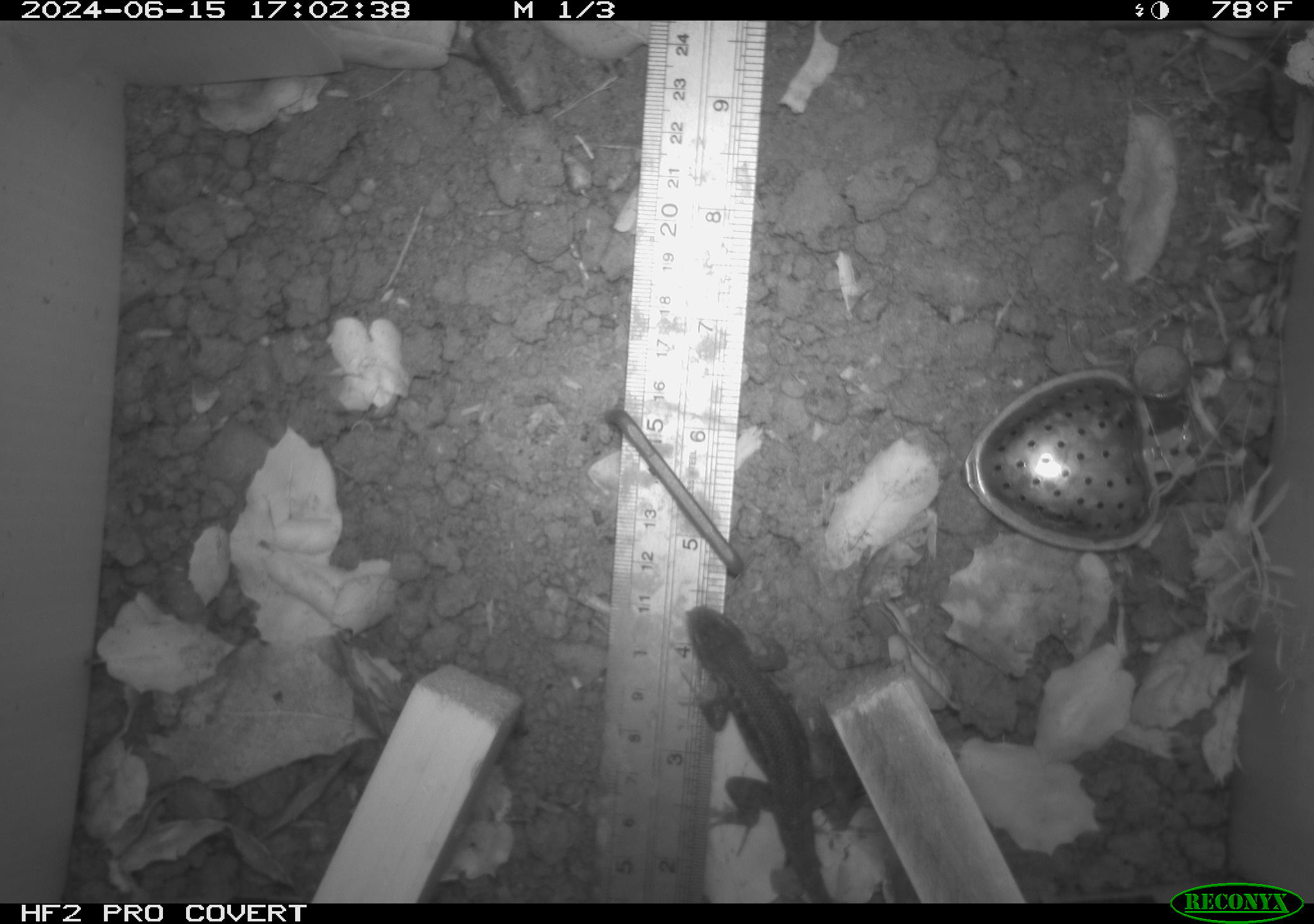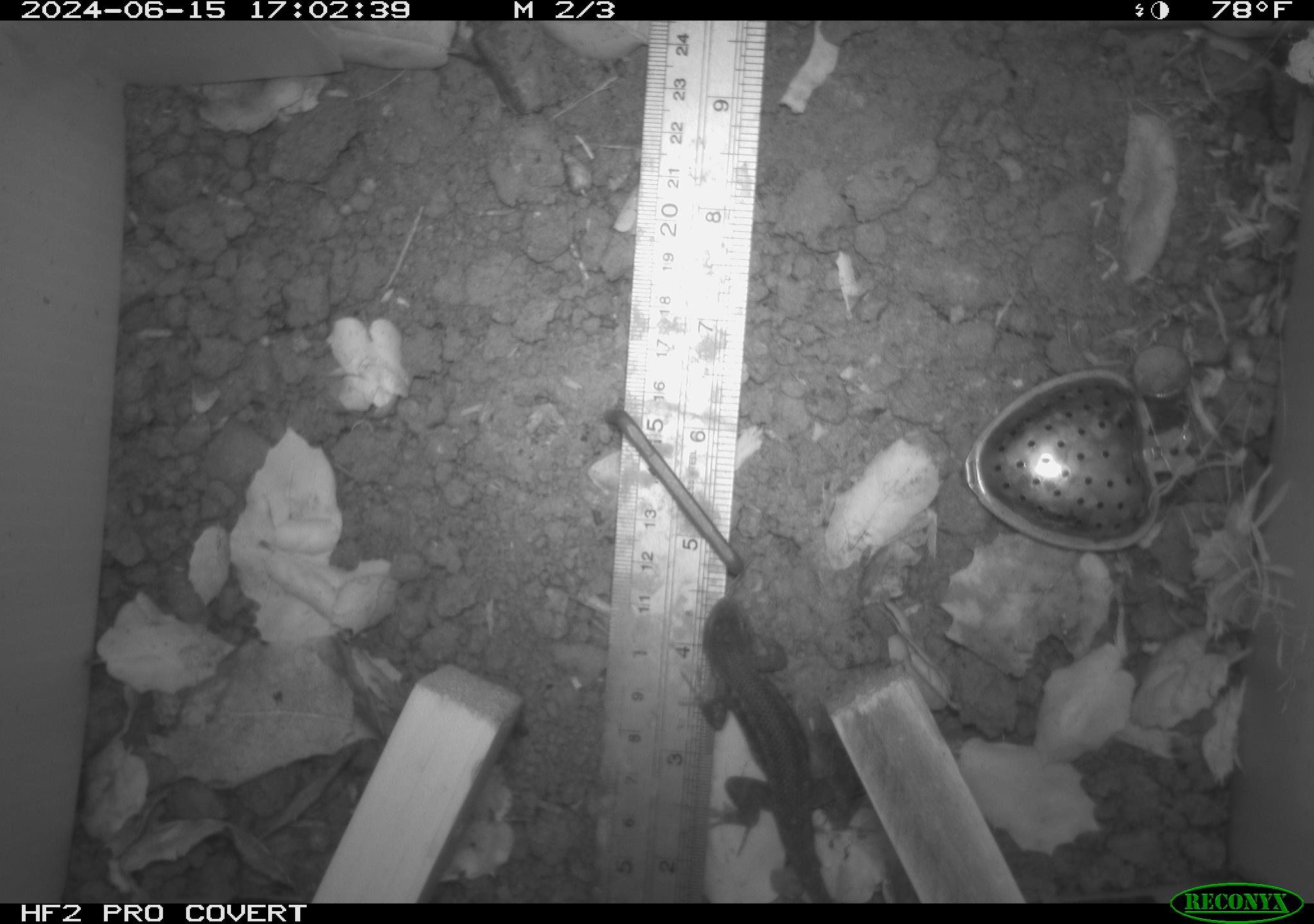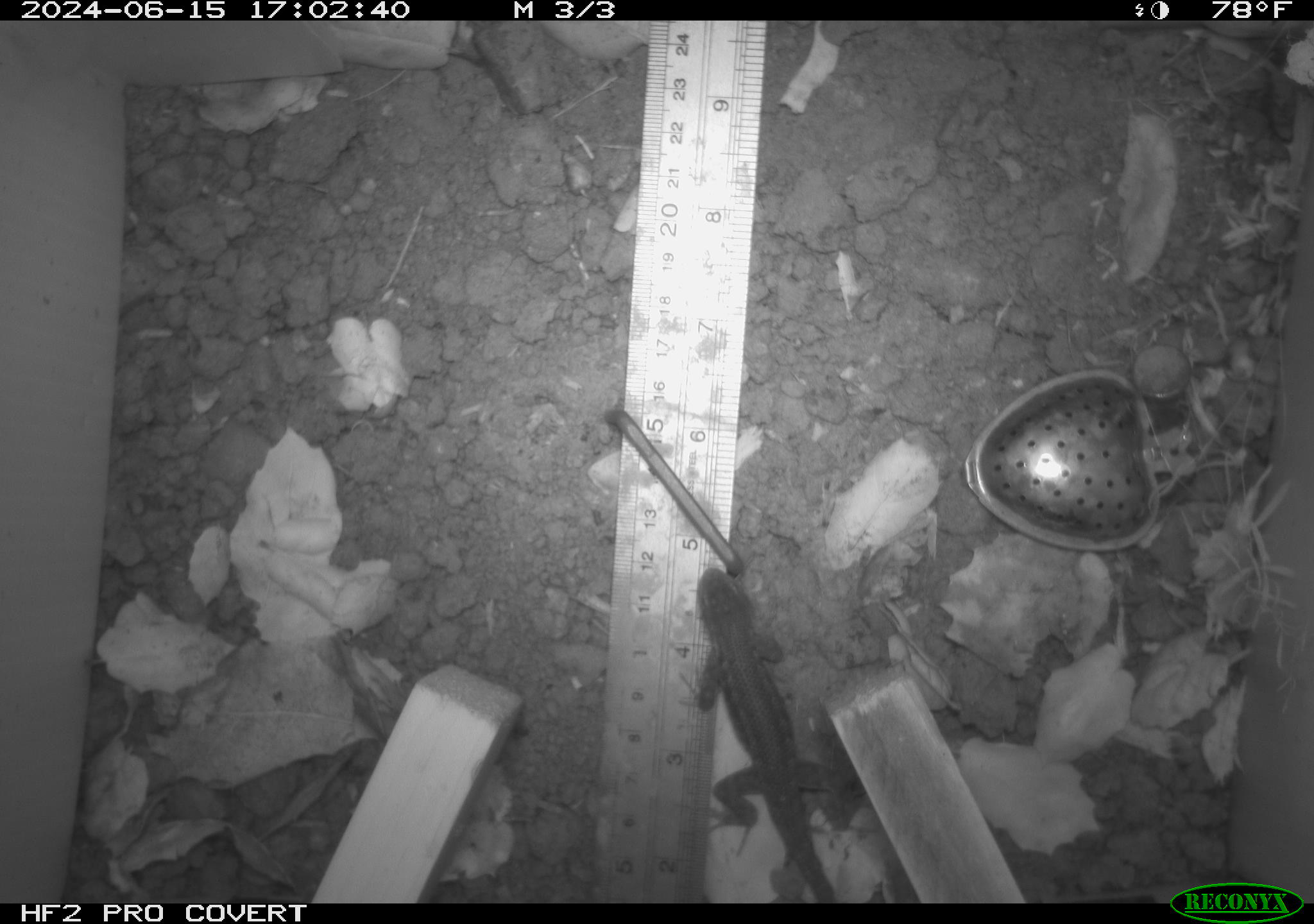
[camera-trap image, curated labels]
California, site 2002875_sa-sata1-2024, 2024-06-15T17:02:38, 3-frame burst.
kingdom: Animalia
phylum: Chordata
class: Reptilia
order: Squamata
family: Phrynosomatidae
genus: Sceloporus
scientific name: Sceloporus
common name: spiny lizards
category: sceloporus species